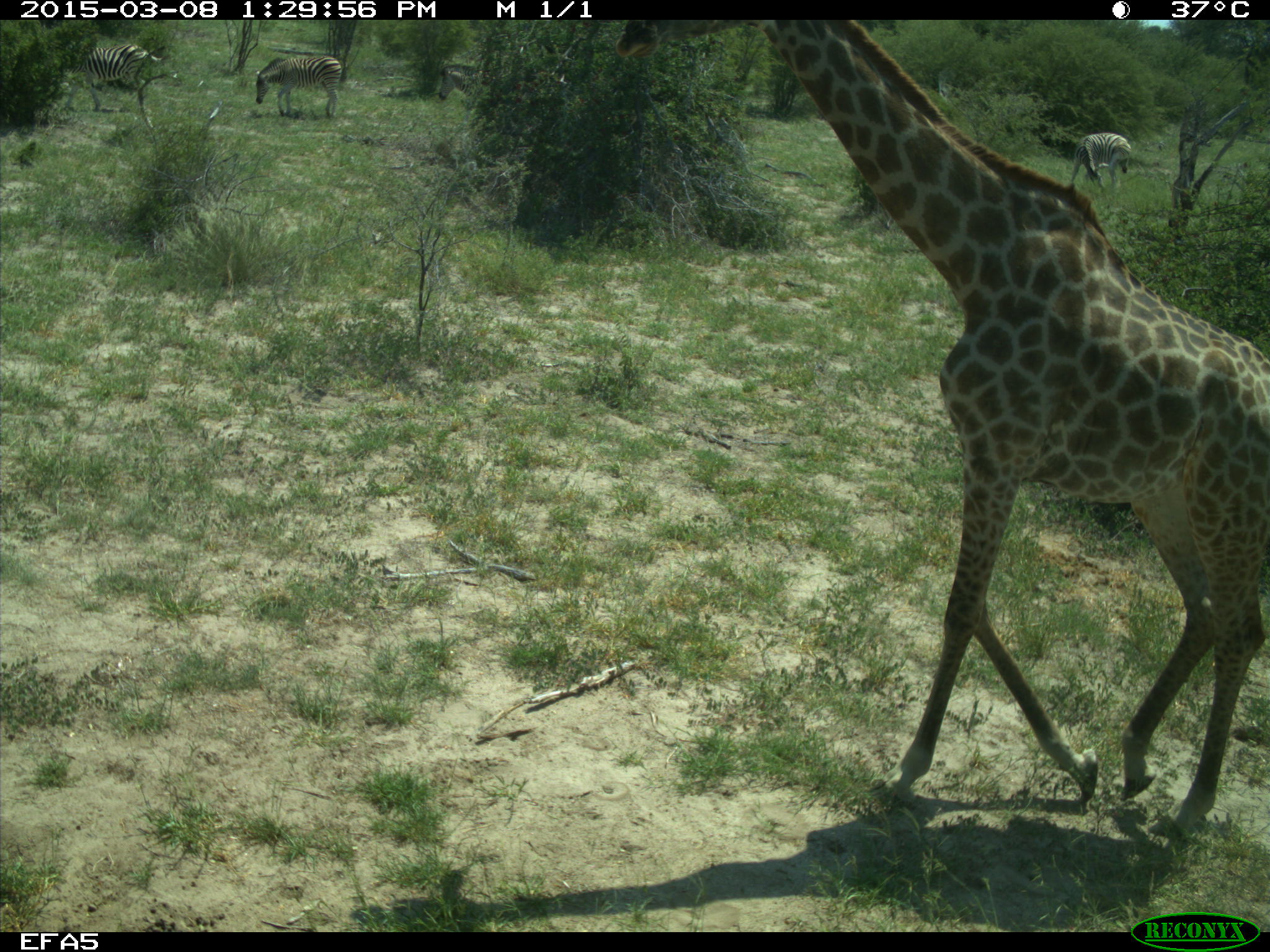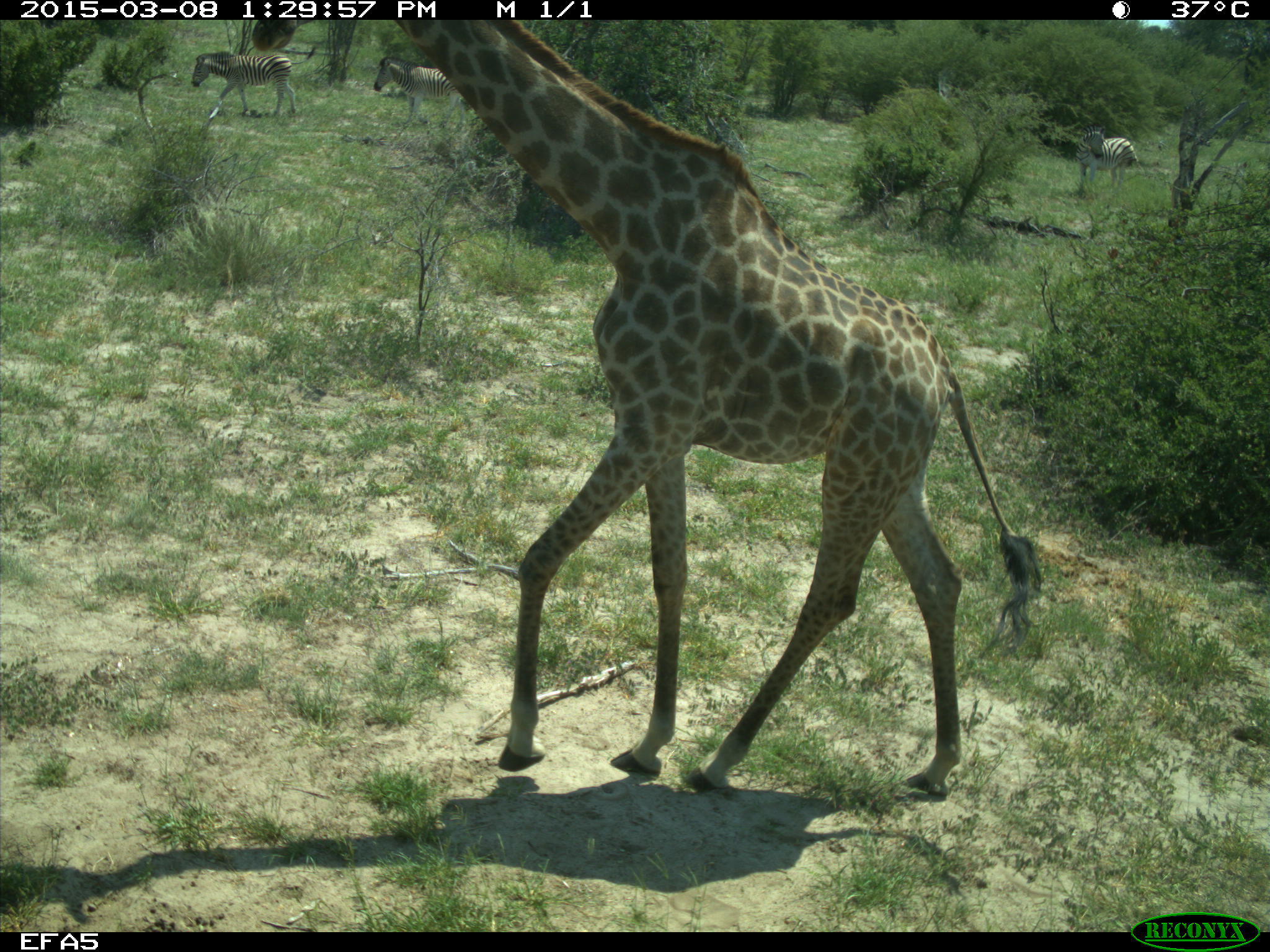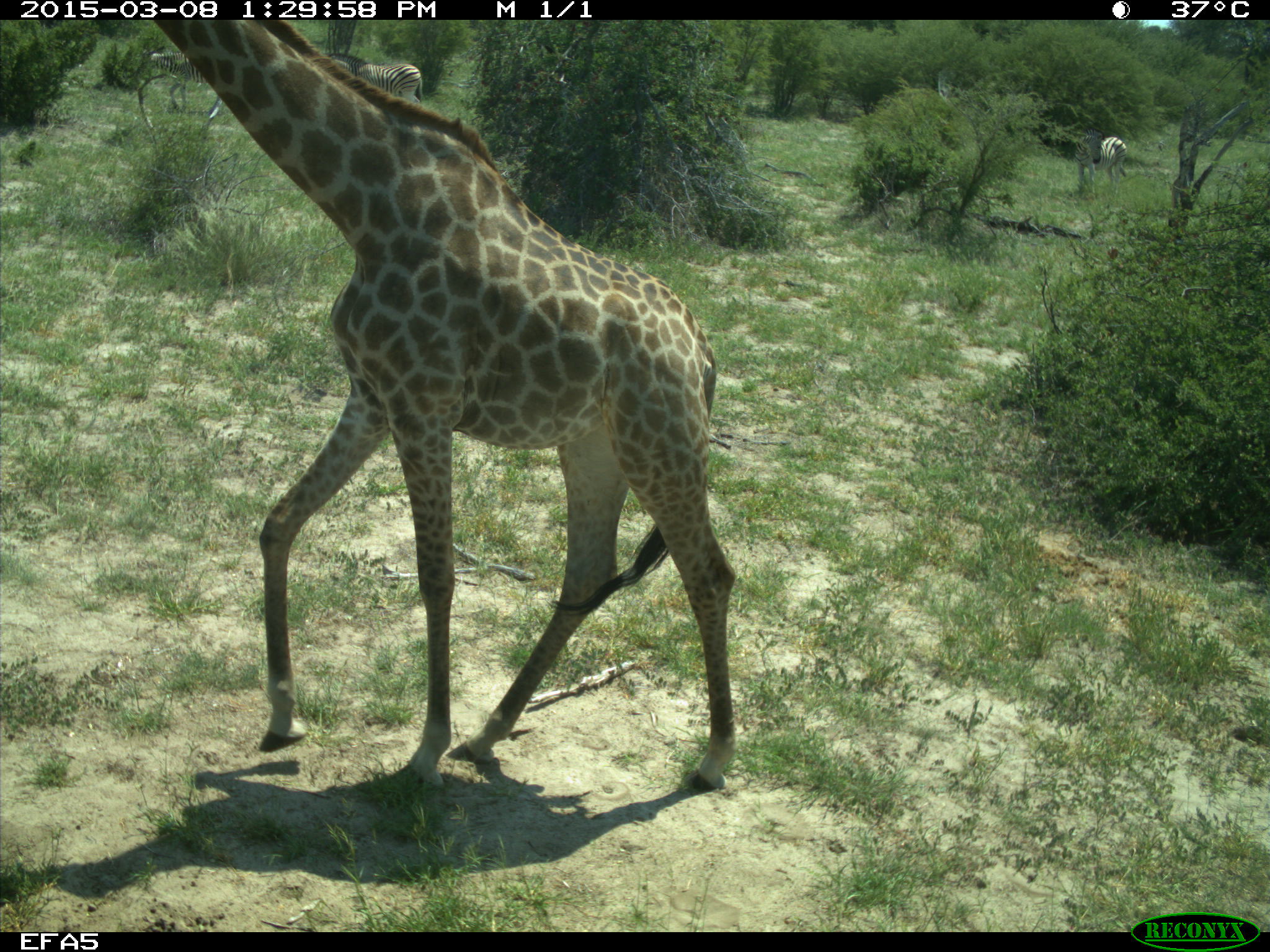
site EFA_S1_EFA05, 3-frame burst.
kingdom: Animalia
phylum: Chordata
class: Mammalia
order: Artiodactyla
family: Giraffidae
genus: Giraffa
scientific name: Giraffa camelopardalis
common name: giraffe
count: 1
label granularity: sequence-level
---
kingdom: Animalia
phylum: Chordata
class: Mammalia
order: Perissodactyla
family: Equidae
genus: Equus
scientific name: Equus quagga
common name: plains zebra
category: zebraplains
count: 3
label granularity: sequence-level